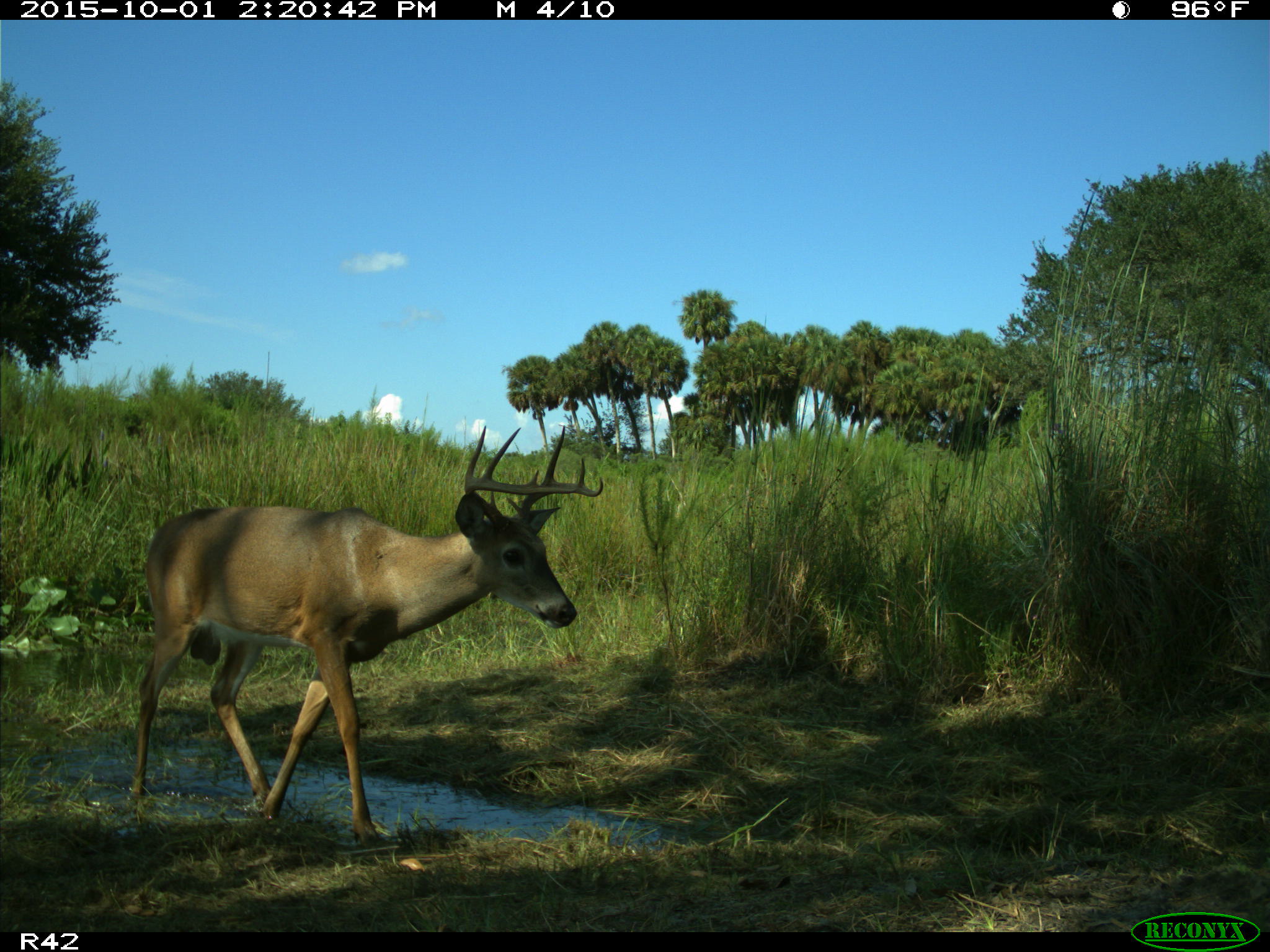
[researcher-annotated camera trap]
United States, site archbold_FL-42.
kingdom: Animalia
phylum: Chordata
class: Mammalia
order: Artiodactyla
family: Cervidae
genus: Odocoileus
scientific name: Odocoileus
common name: deer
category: unidentified deer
Unidentified deer (deer) (Odocoileus).